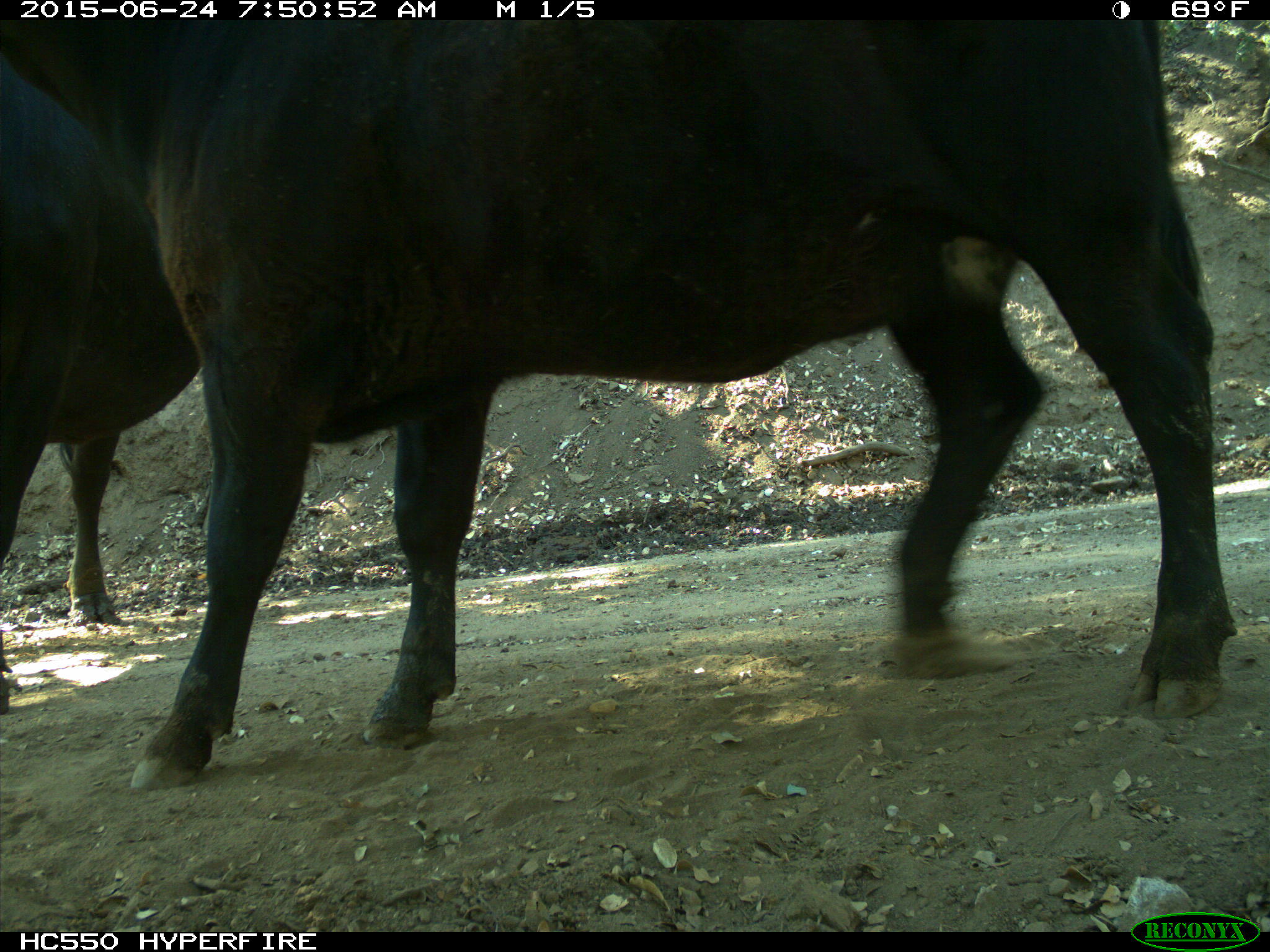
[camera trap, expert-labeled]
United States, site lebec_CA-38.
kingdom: Animalia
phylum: Chordata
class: Mammalia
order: Artiodactyla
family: Bovidae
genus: Bos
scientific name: Bos taurus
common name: domestic cow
Bos taurus (domestic cow).